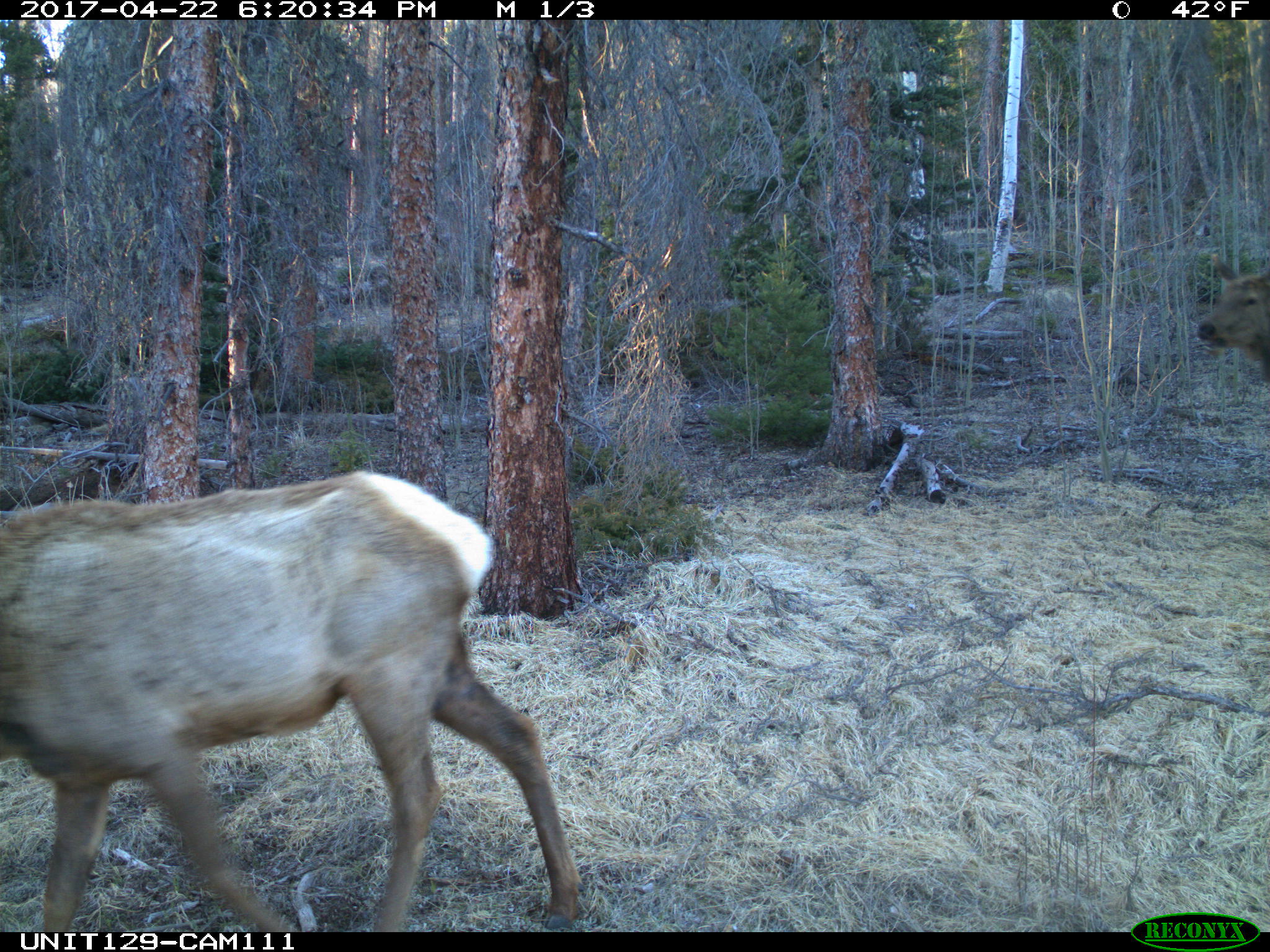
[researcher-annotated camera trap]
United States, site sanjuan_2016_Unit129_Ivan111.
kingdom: Animalia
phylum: Chordata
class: Mammalia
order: Artiodactyla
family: Cervidae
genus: Cervus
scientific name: Cervus elaphus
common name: red deer